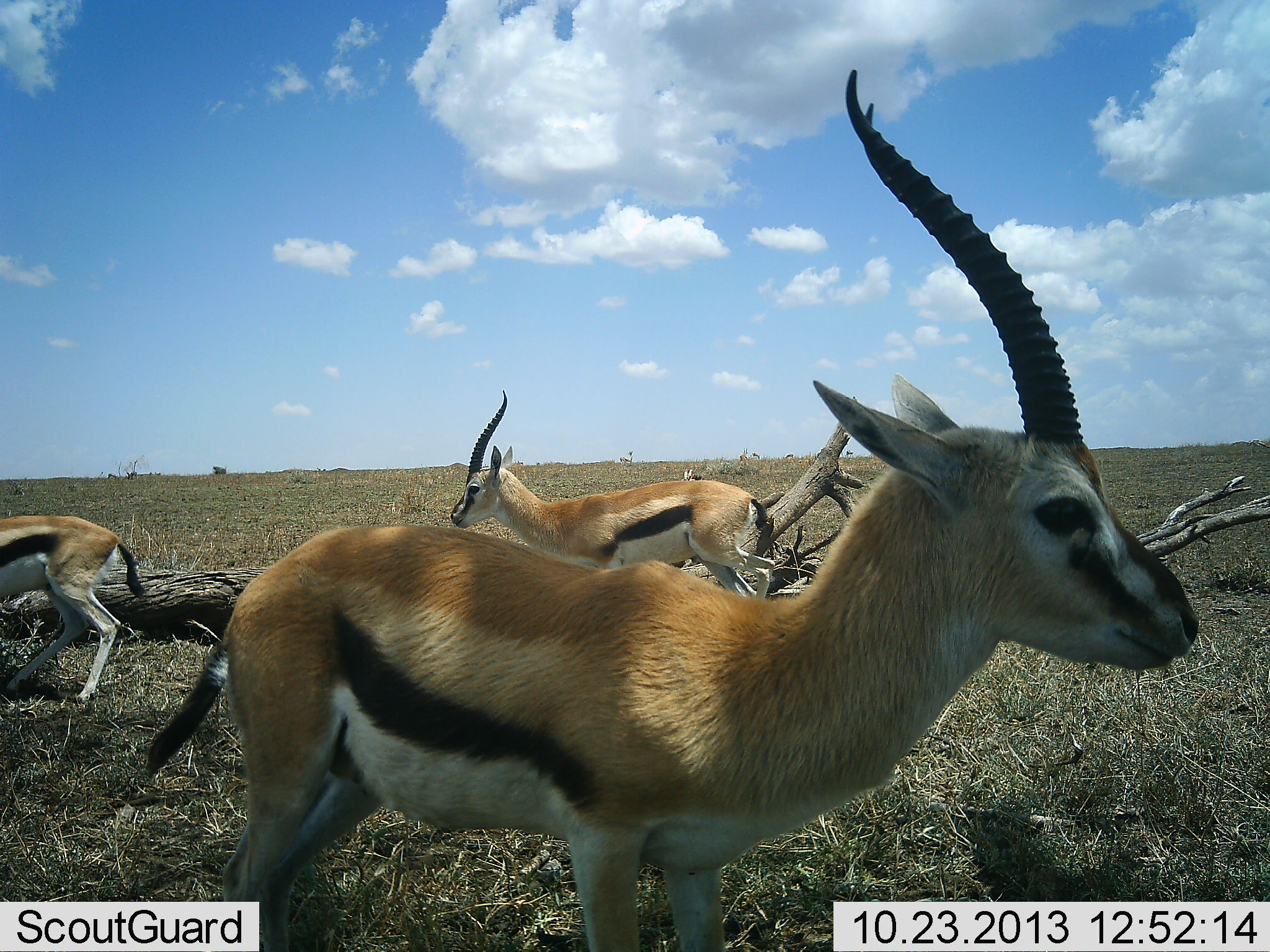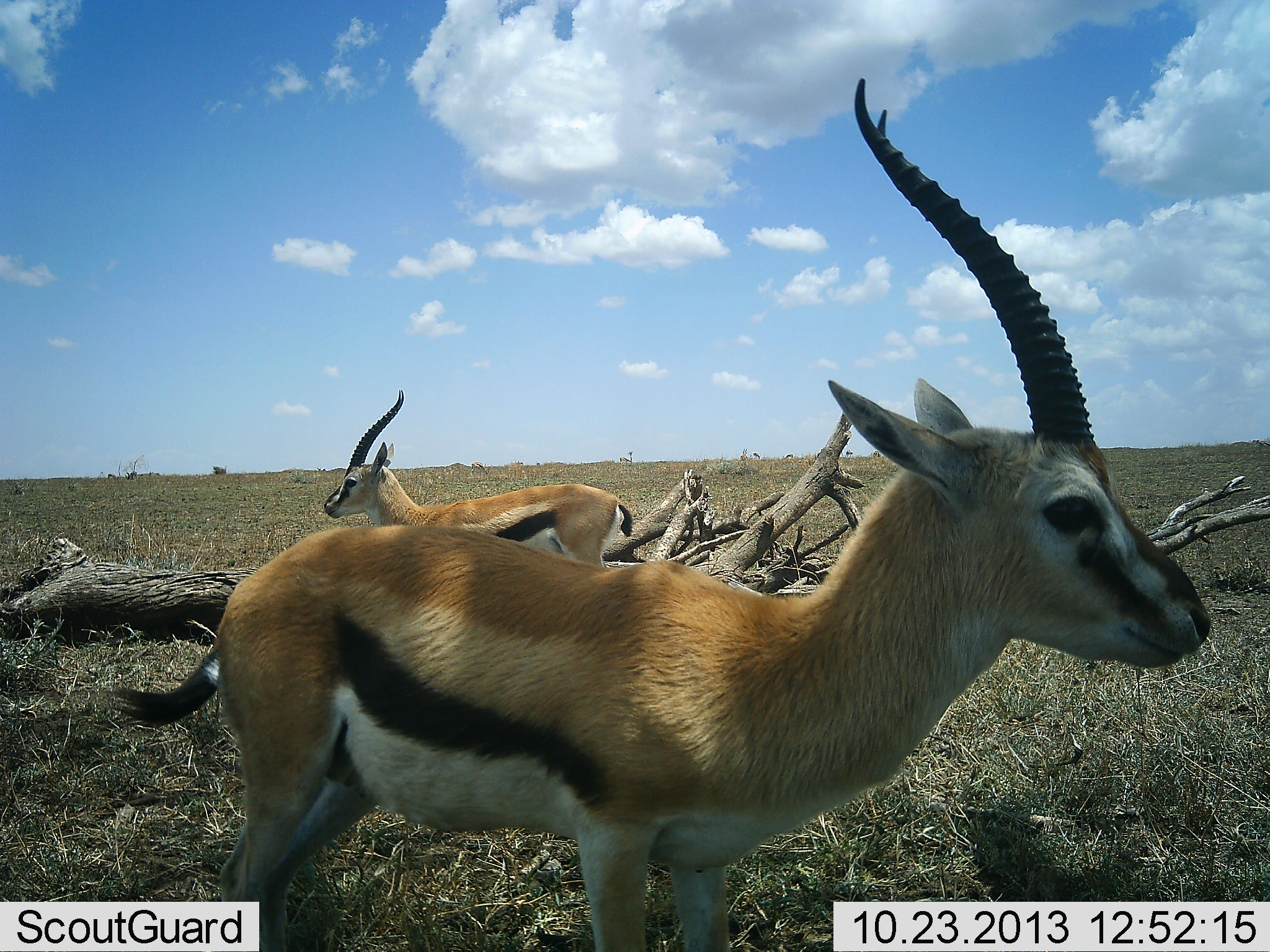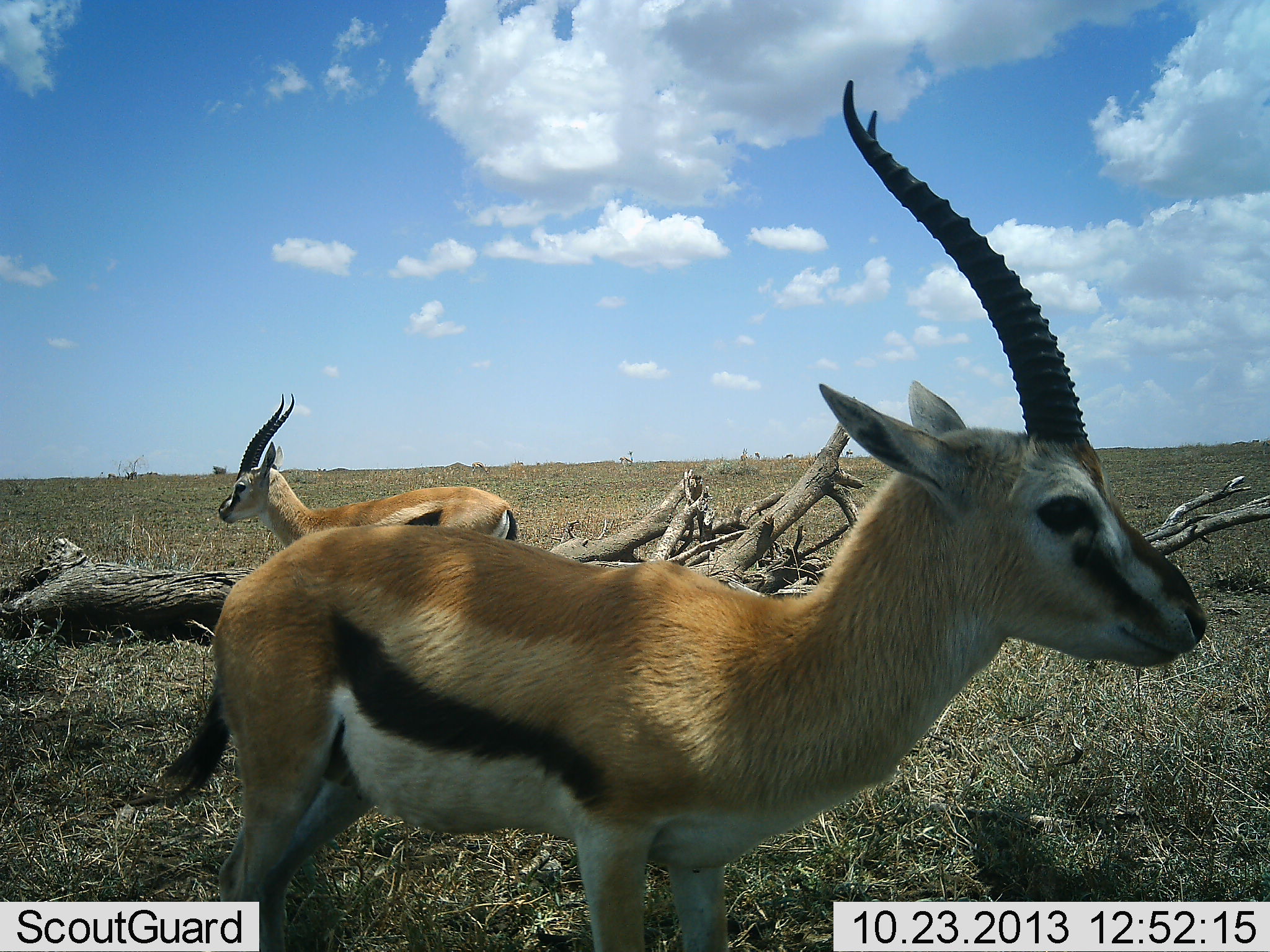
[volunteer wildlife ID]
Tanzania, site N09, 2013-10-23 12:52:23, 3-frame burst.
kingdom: Animalia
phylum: Chordata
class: Mammalia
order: Artiodactyla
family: Bovidae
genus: Eudorcas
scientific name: Eudorcas thomsonii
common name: thomson's gazelle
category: gazellethomsons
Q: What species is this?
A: Gazellethomsons (thomson's gazelle) (Eudorcas thomsonii).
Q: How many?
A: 3.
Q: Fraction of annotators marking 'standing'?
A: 78%.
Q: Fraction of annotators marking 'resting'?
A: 0%.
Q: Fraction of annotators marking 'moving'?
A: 72%.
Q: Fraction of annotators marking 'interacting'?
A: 0%.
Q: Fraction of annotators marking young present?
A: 6%.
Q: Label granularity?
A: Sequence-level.